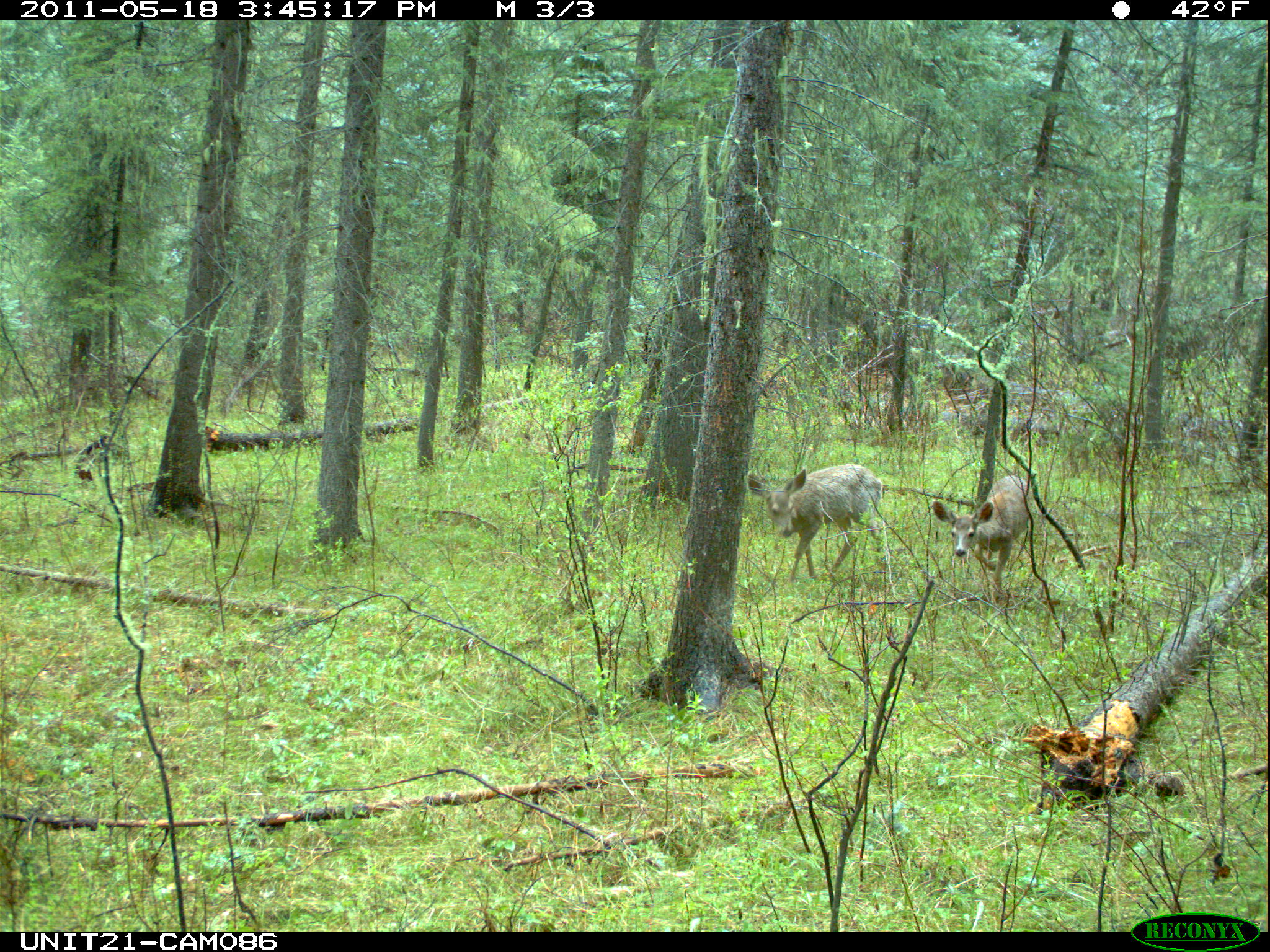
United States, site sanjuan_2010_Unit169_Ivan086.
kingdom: Animalia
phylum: Chordata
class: Mammalia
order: Artiodactyla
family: Cervidae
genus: Odocoileus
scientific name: Odocoileus hemionus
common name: mule deer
Odocoileus hemionus (mule deer).